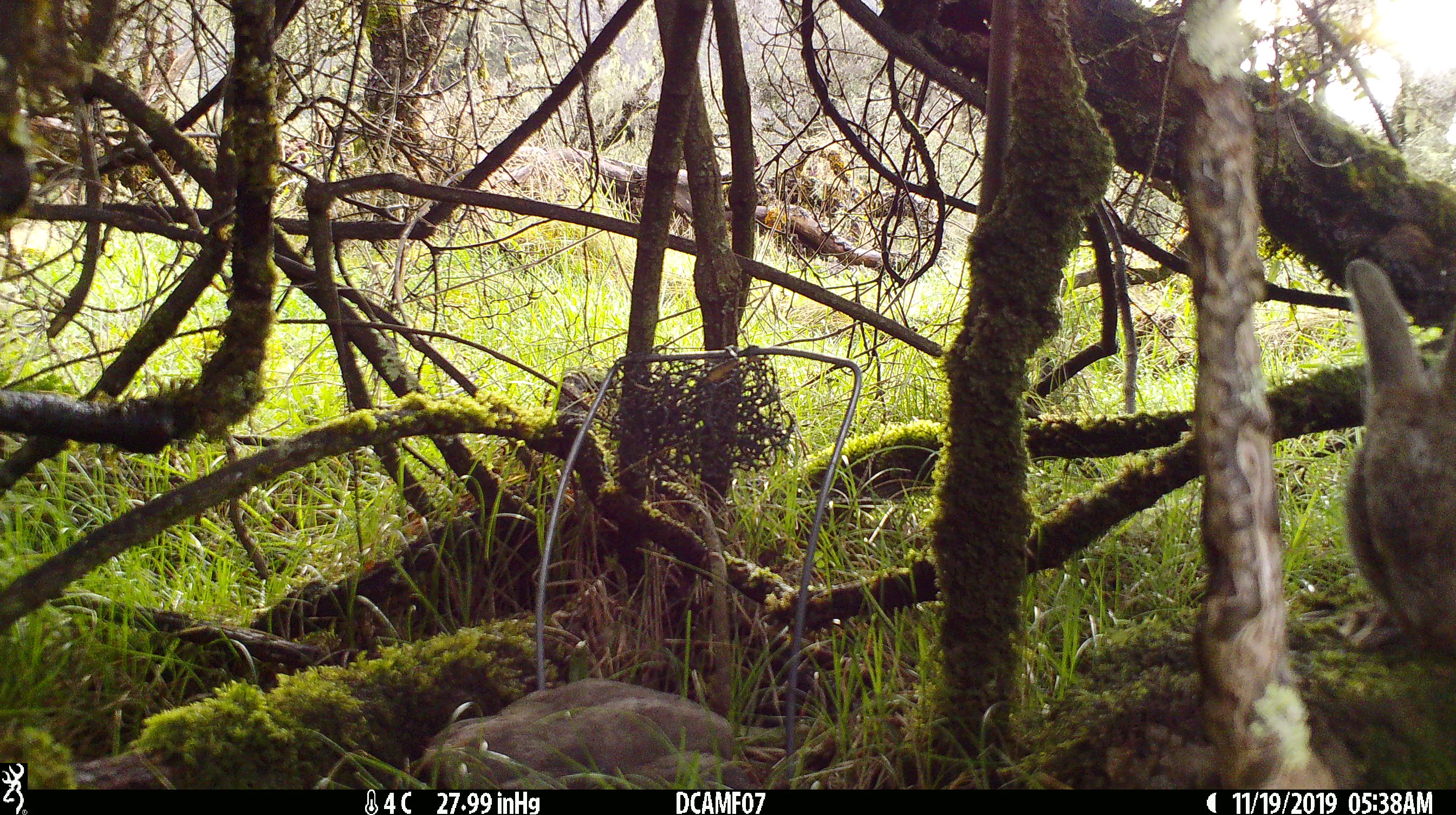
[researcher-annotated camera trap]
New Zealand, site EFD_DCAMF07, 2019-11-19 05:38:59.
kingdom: Animalia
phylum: Chordata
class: Mammalia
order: Lagomorpha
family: Leporidae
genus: Oryctolagus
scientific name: Oryctolagus cuniculus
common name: european rabbit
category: rabbit